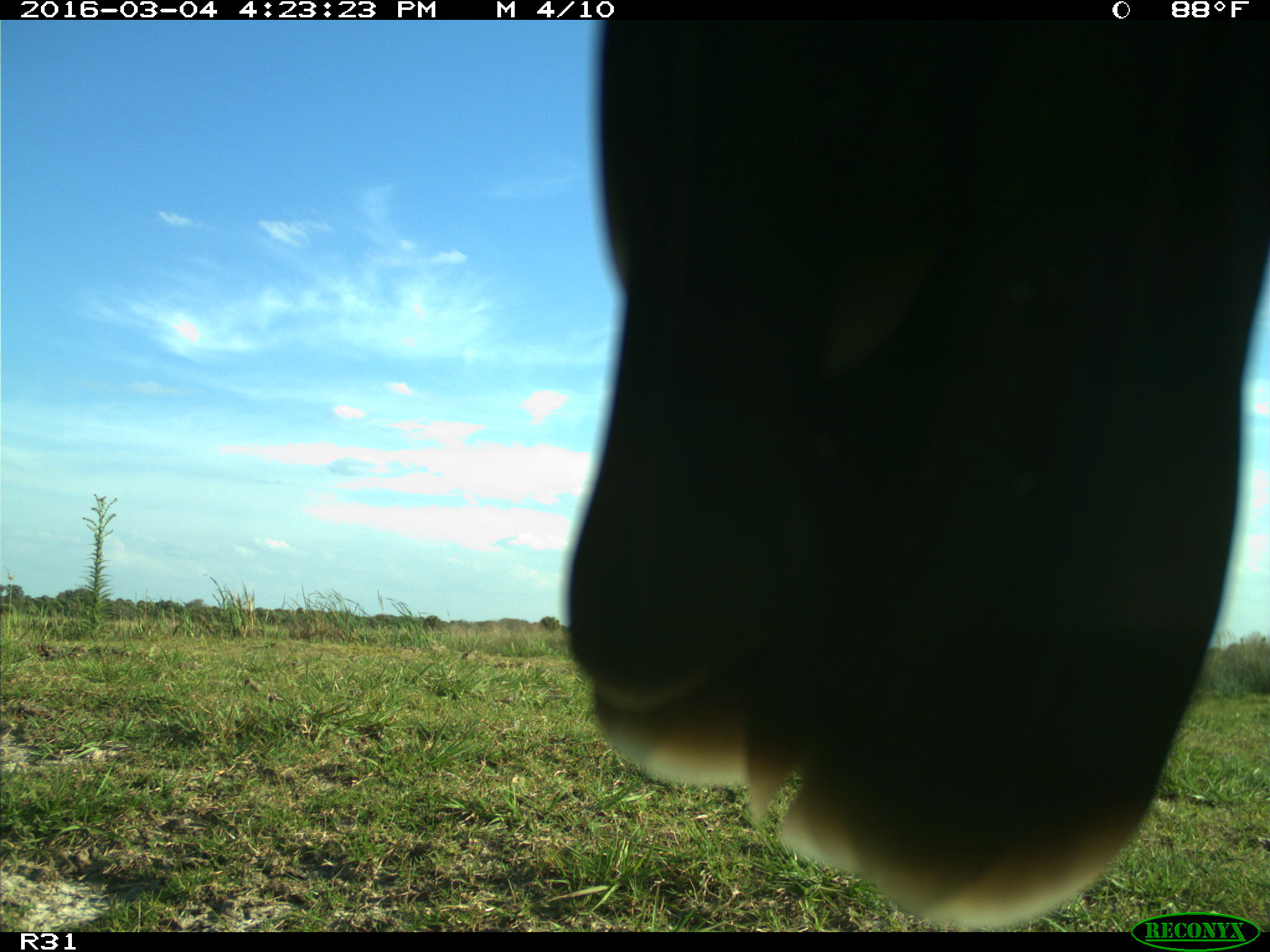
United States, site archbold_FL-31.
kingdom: Animalia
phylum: Chordata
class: Aves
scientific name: Aves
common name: birds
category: unidentified bird